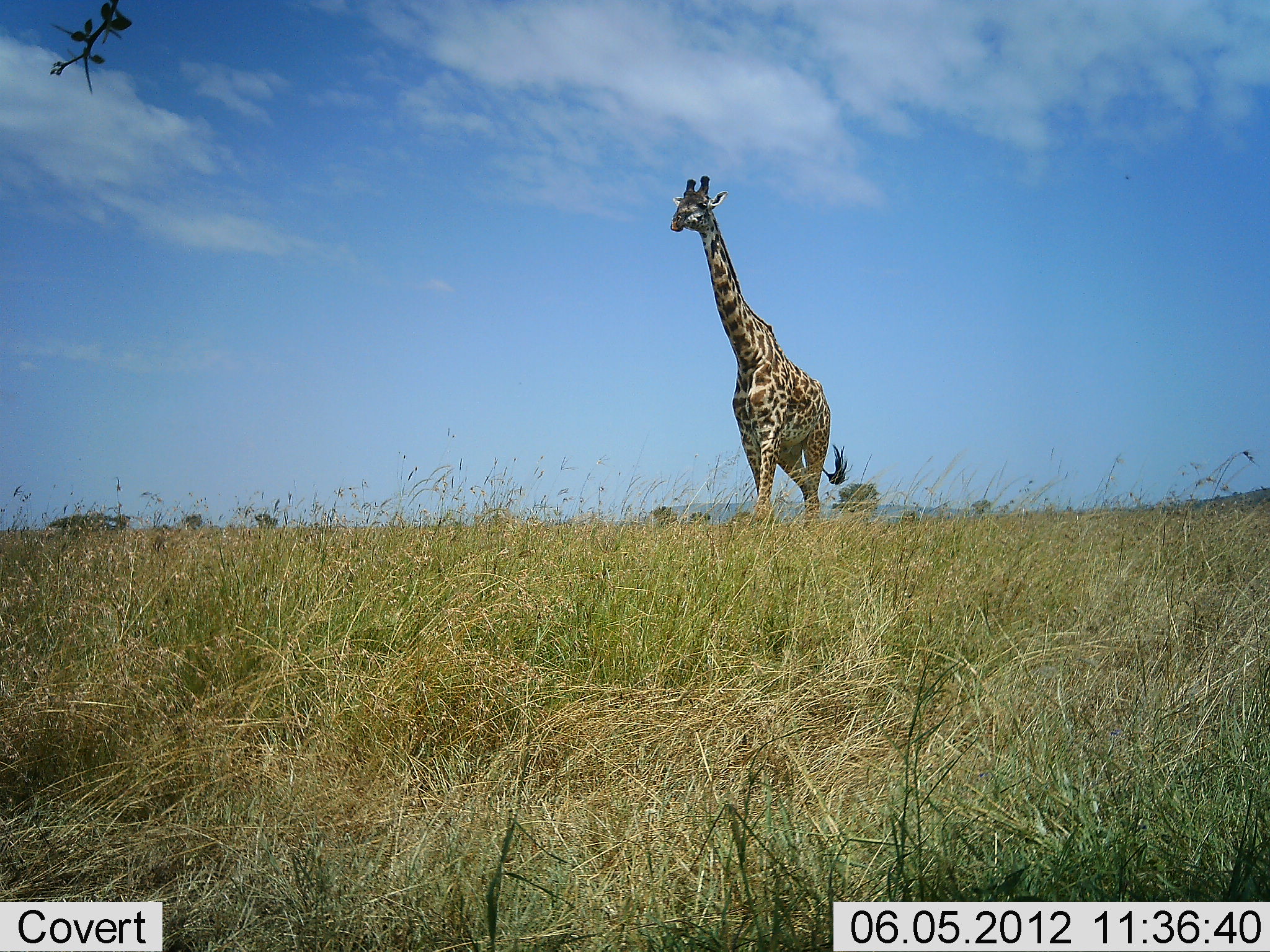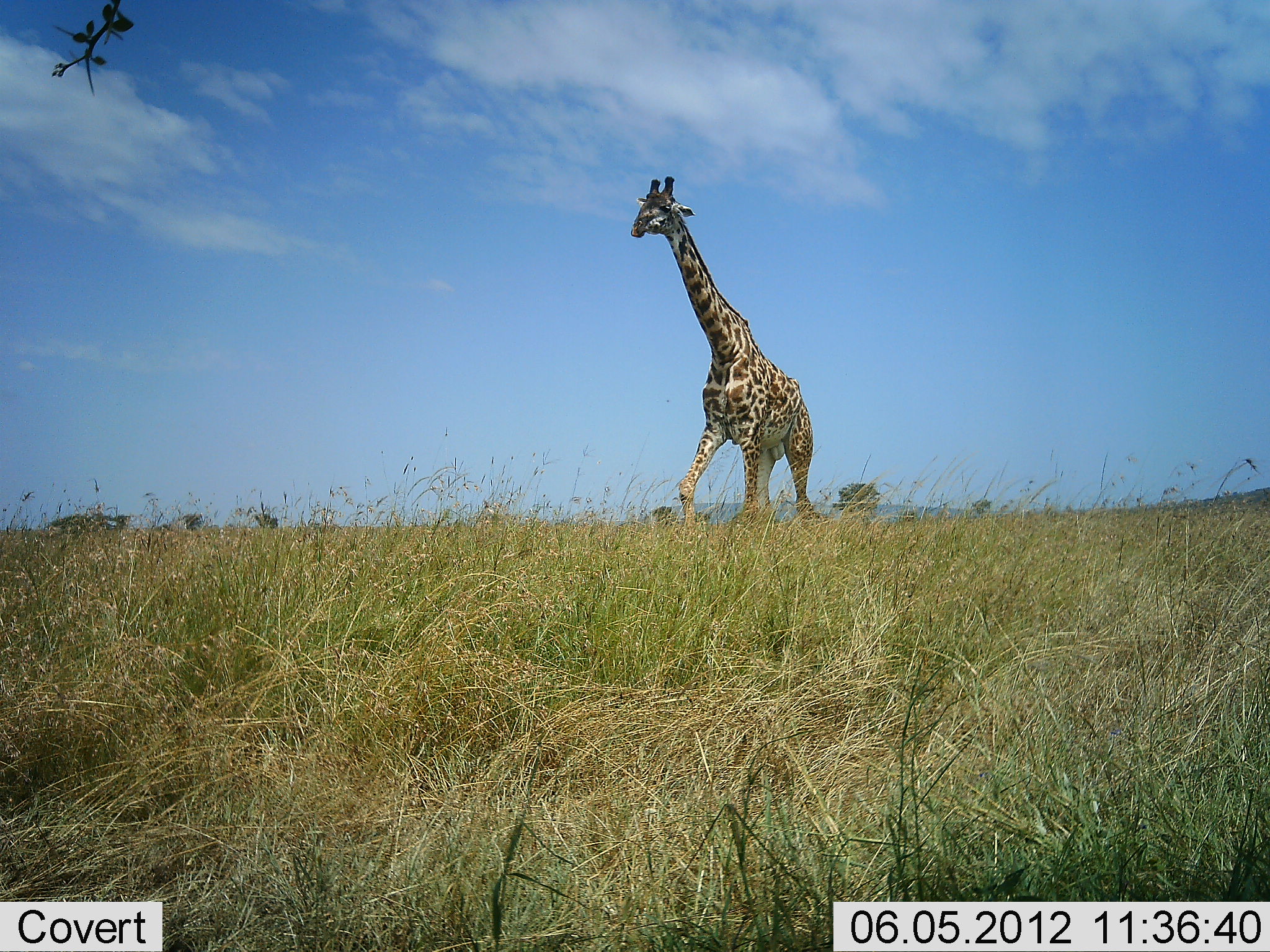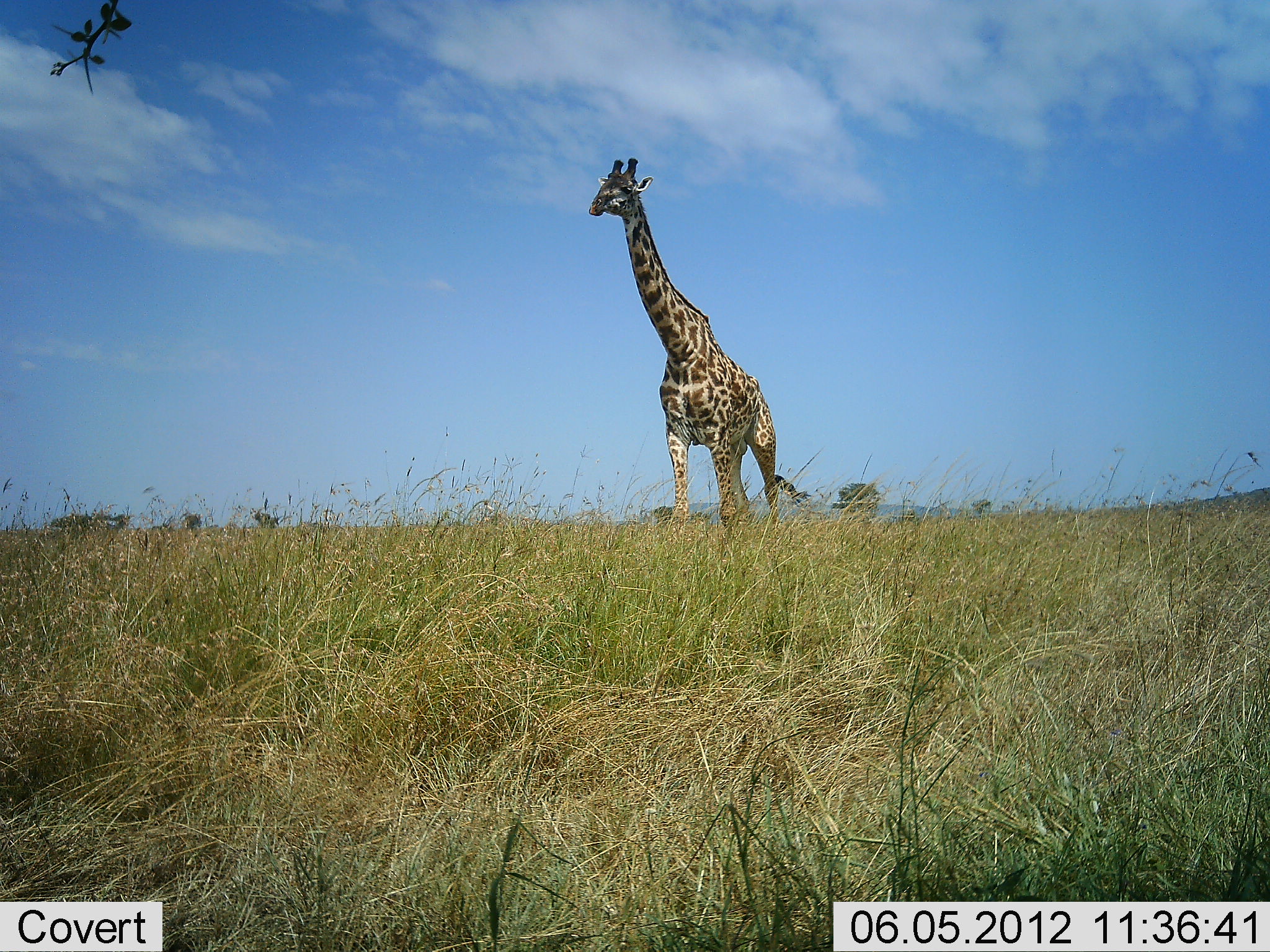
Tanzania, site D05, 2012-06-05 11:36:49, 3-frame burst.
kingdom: Animalia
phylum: Chordata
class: Mammalia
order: Artiodactyla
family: Giraffidae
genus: Giraffa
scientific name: Giraffa camelopardalis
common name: giraffe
Giraffe (Giraffa camelopardalis), count 1. Behavior (volunteer vote fractions): standing 10%, resting 0%, moving 100%, interacting 0%. Young present (vote fraction): 0%. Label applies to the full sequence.